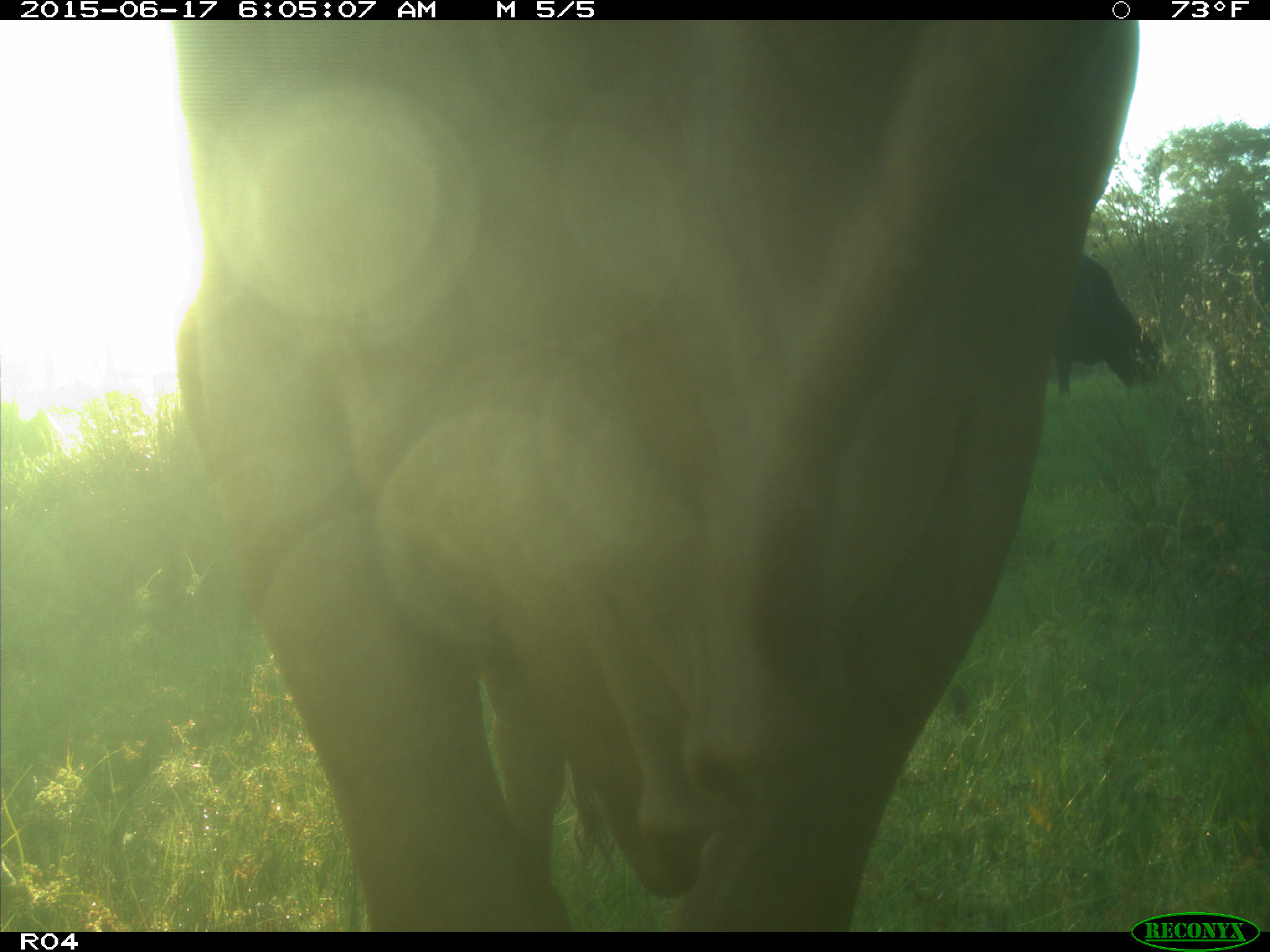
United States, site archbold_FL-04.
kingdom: Animalia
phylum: Chordata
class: Mammalia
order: Artiodactyla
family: Bovidae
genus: Bos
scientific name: Bos taurus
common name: domestic cow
Bos taurus (domestic cow).